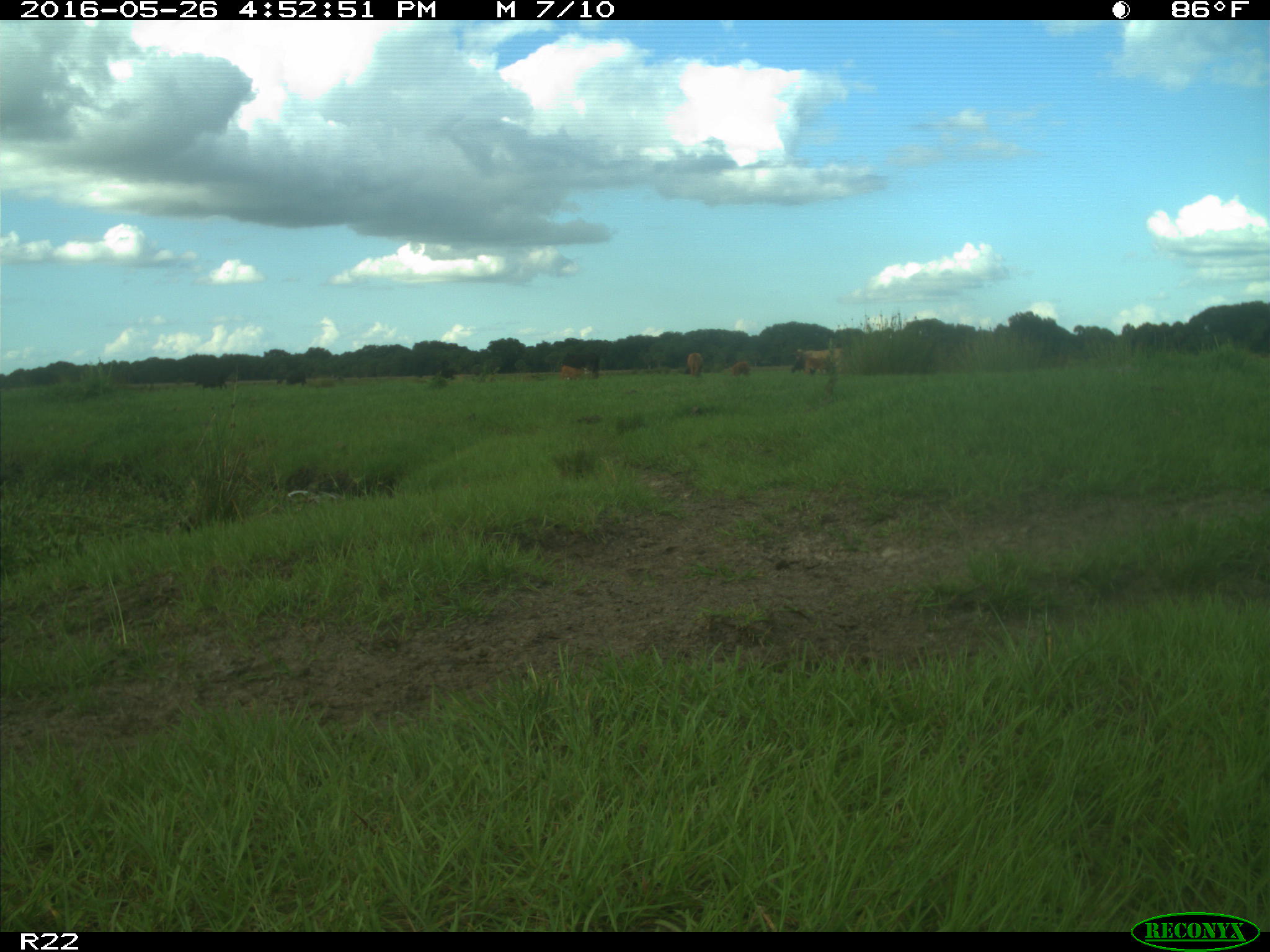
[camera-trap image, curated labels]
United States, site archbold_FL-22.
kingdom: Animalia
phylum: Chordata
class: Mammalia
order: Artiodactyla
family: Bovidae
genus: Bos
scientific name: Bos taurus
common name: domestic cow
Bos taurus (domestic cow).